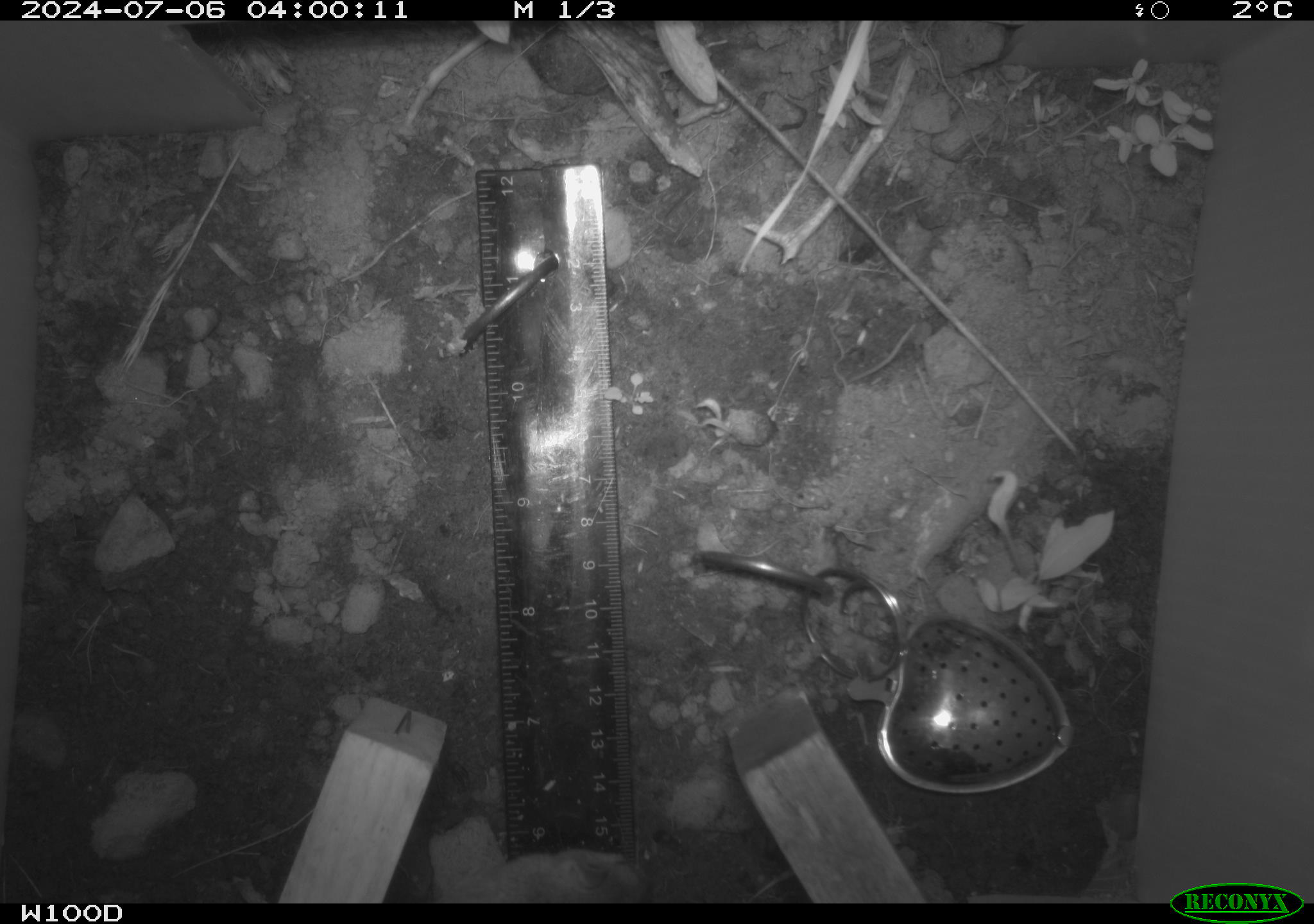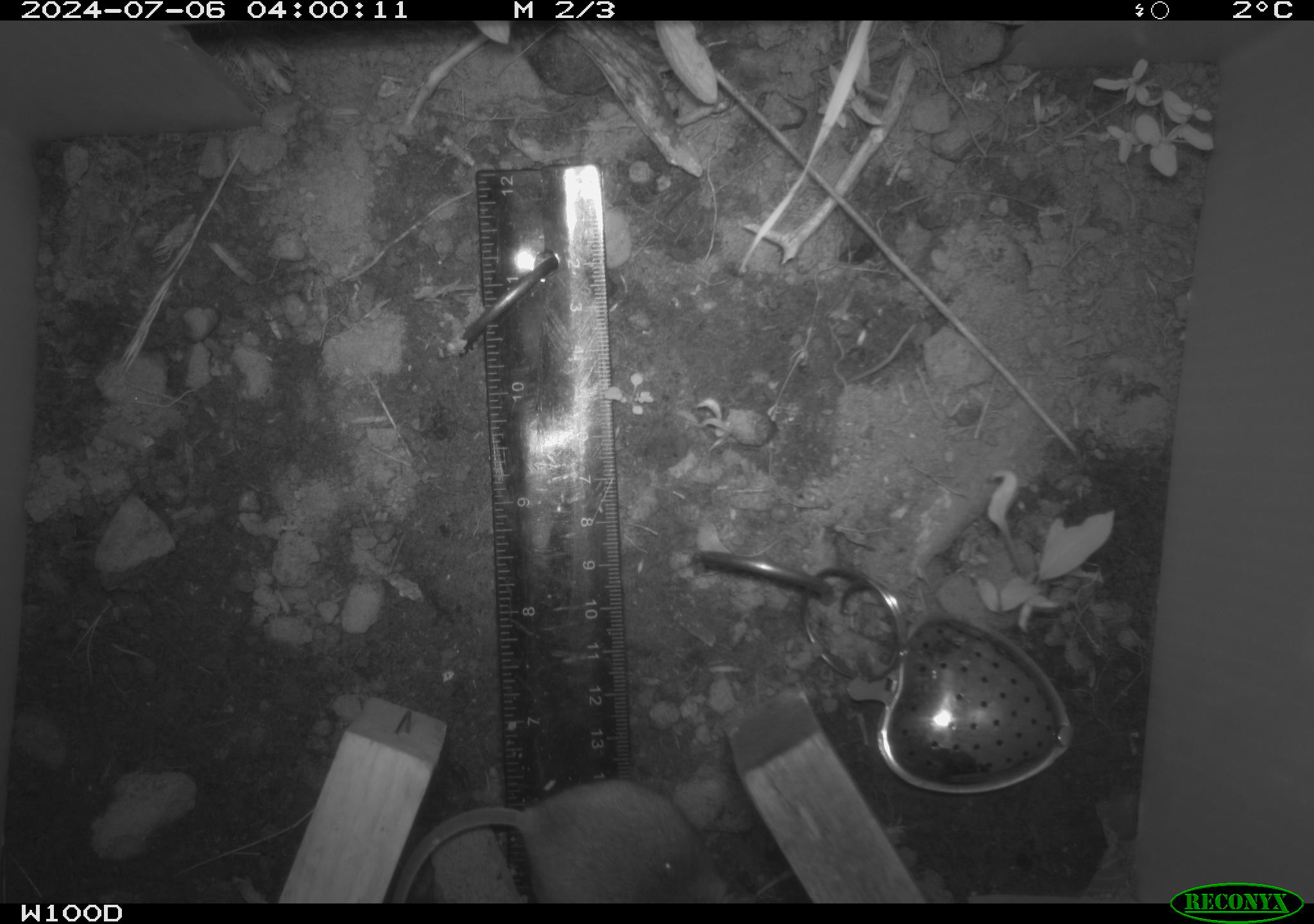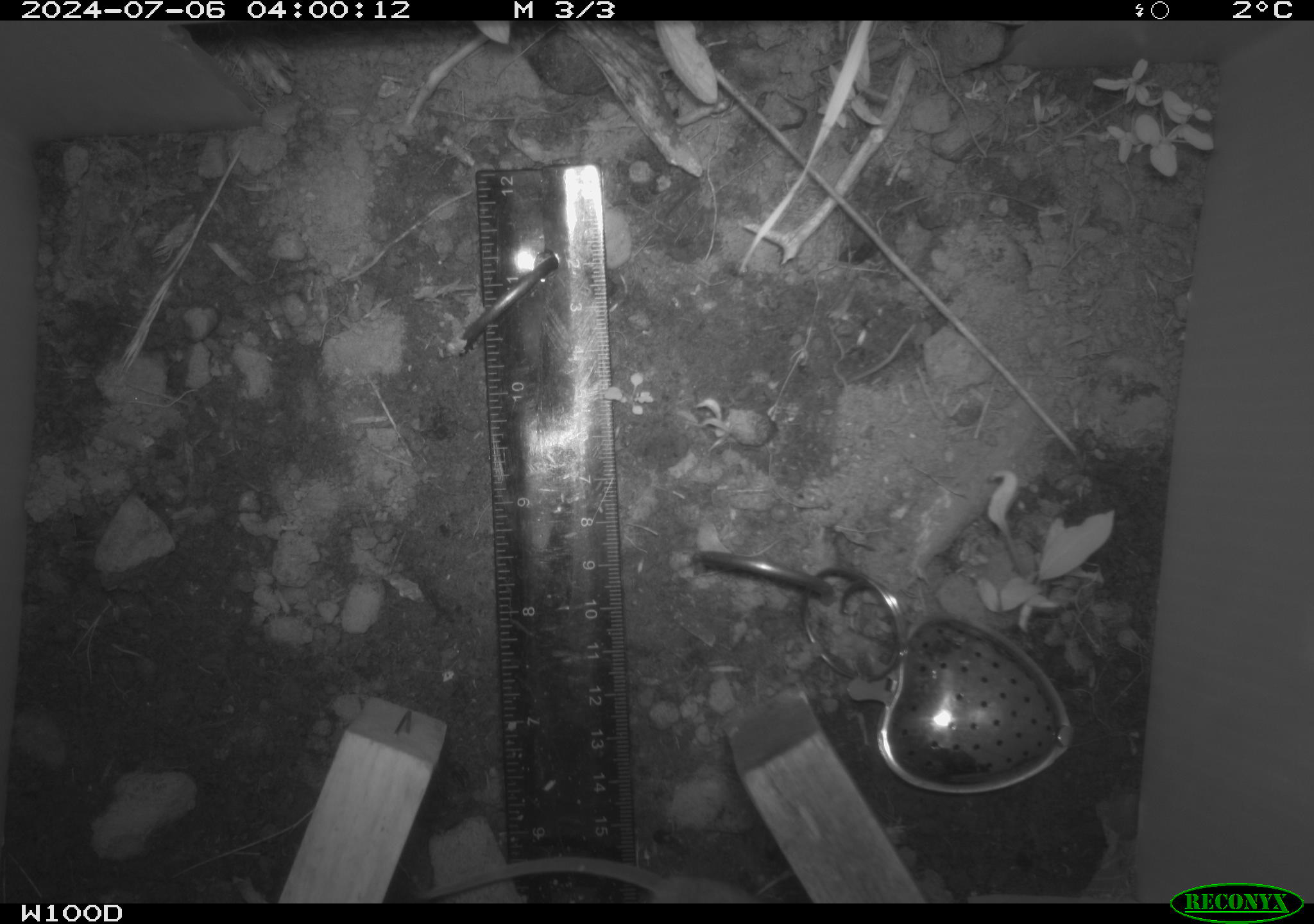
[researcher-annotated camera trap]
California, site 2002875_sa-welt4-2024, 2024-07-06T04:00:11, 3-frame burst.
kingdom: Animalia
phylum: Chordata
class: Mammalia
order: Rodentia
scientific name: Rodentia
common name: mouse species